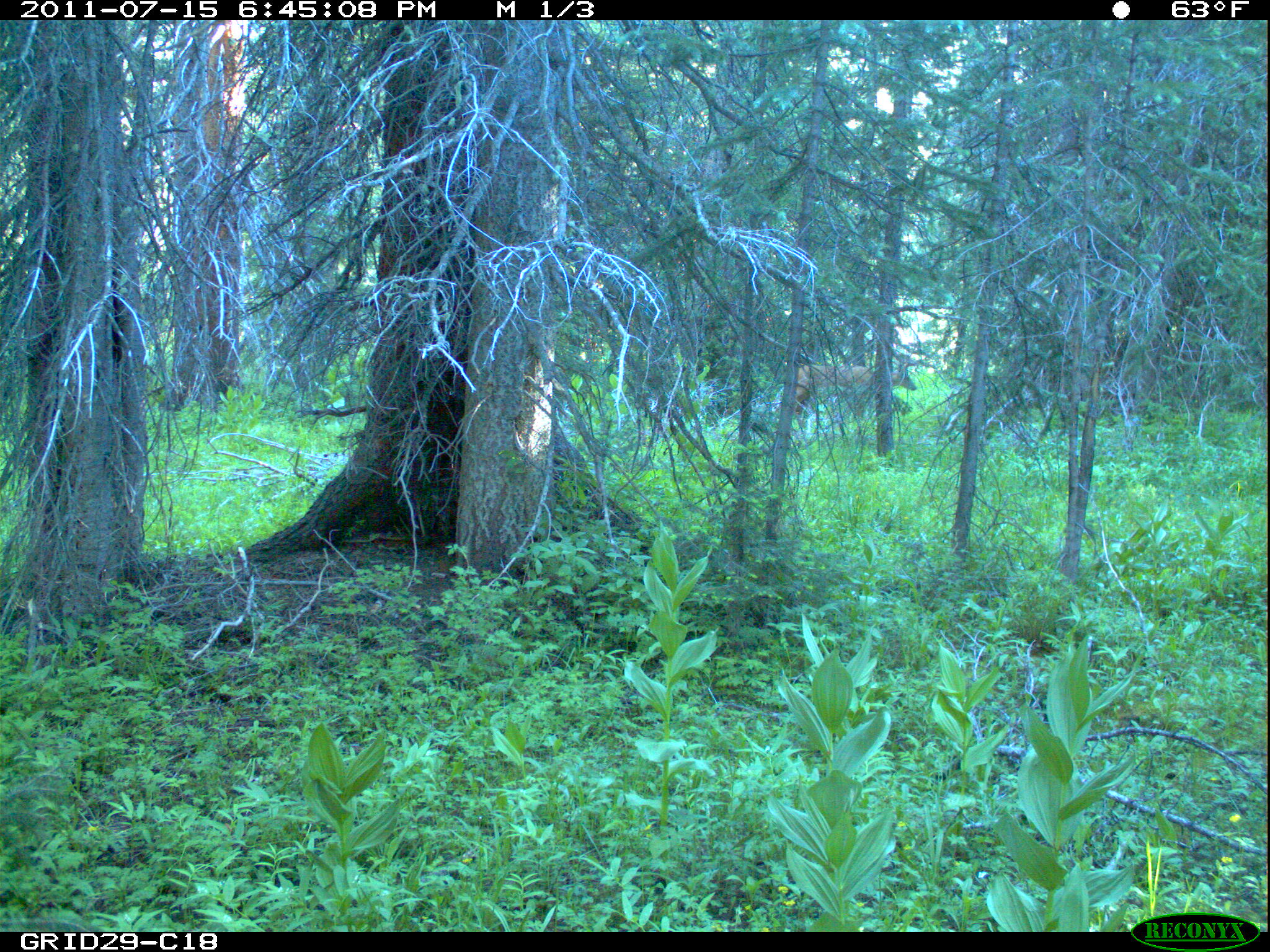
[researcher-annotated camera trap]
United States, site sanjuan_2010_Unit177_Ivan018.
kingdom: Animalia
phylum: Chordata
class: Mammalia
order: Artiodactyla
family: Cervidae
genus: Odocoileus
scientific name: Odocoileus hemionus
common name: mule deer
Odocoileus hemionus (mule deer).